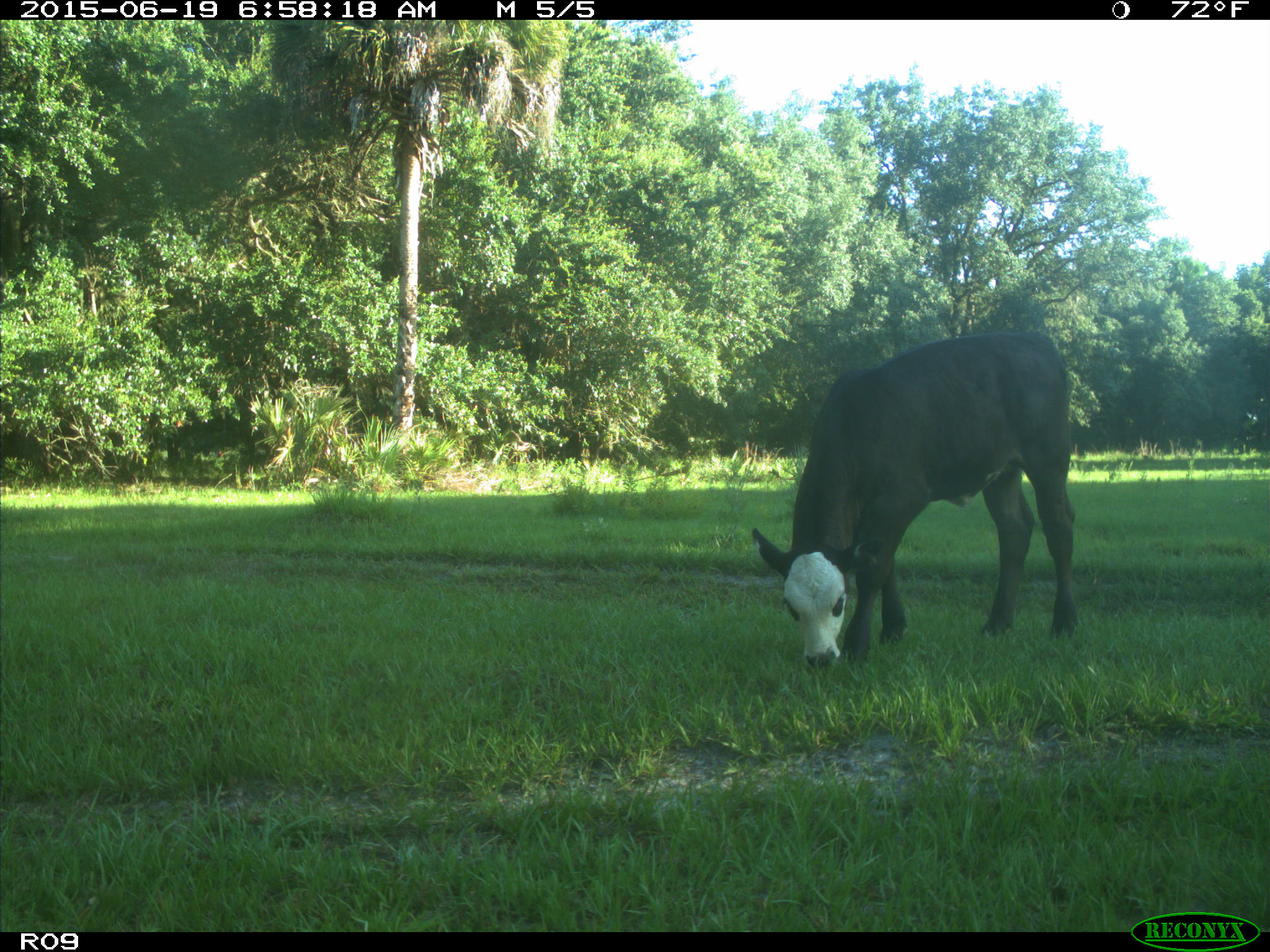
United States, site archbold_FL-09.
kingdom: Animalia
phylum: Chordata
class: Mammalia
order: Artiodactyla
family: Bovidae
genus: Bos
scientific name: Bos taurus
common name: domestic cow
Bos taurus (domestic cow).